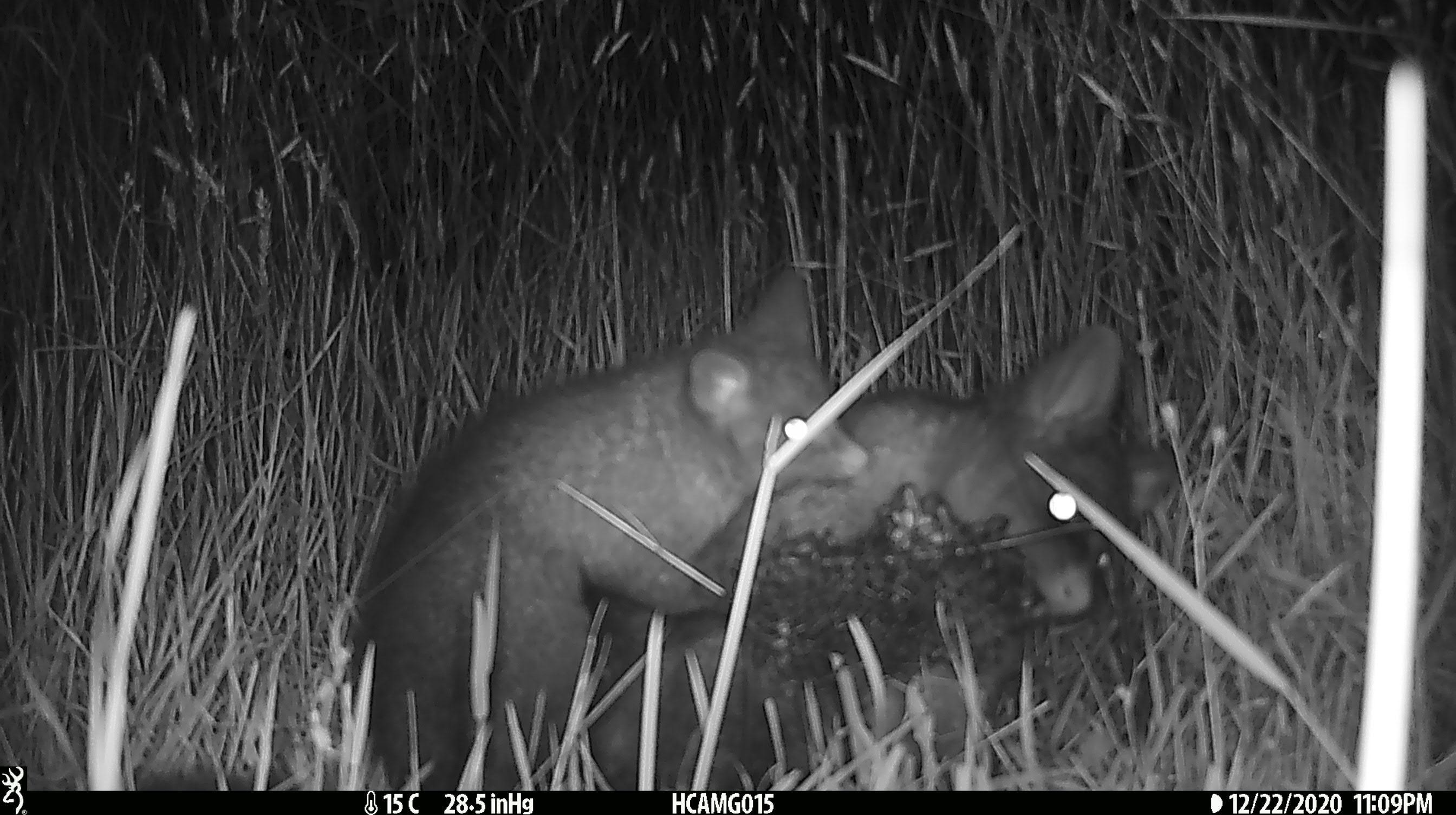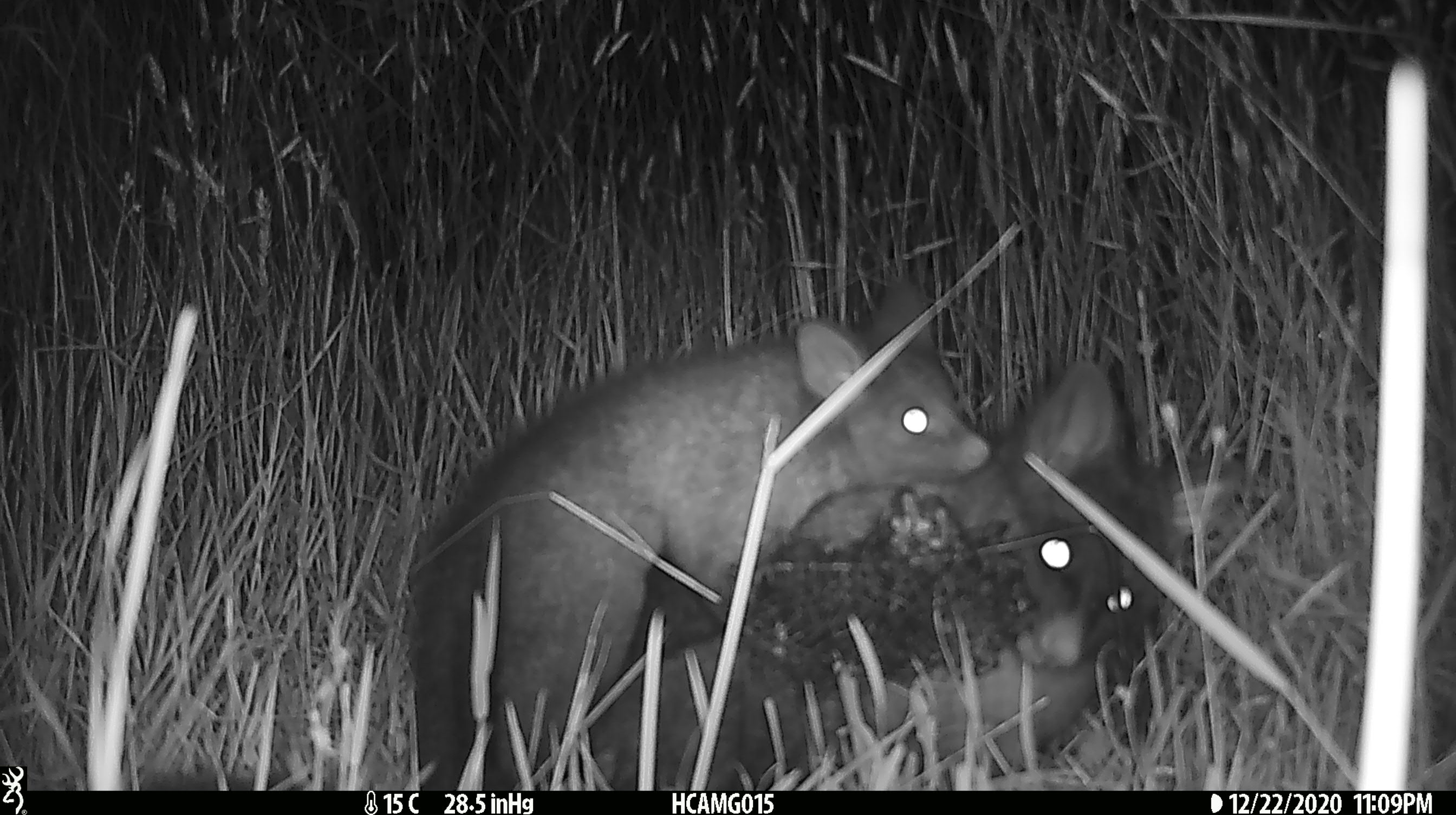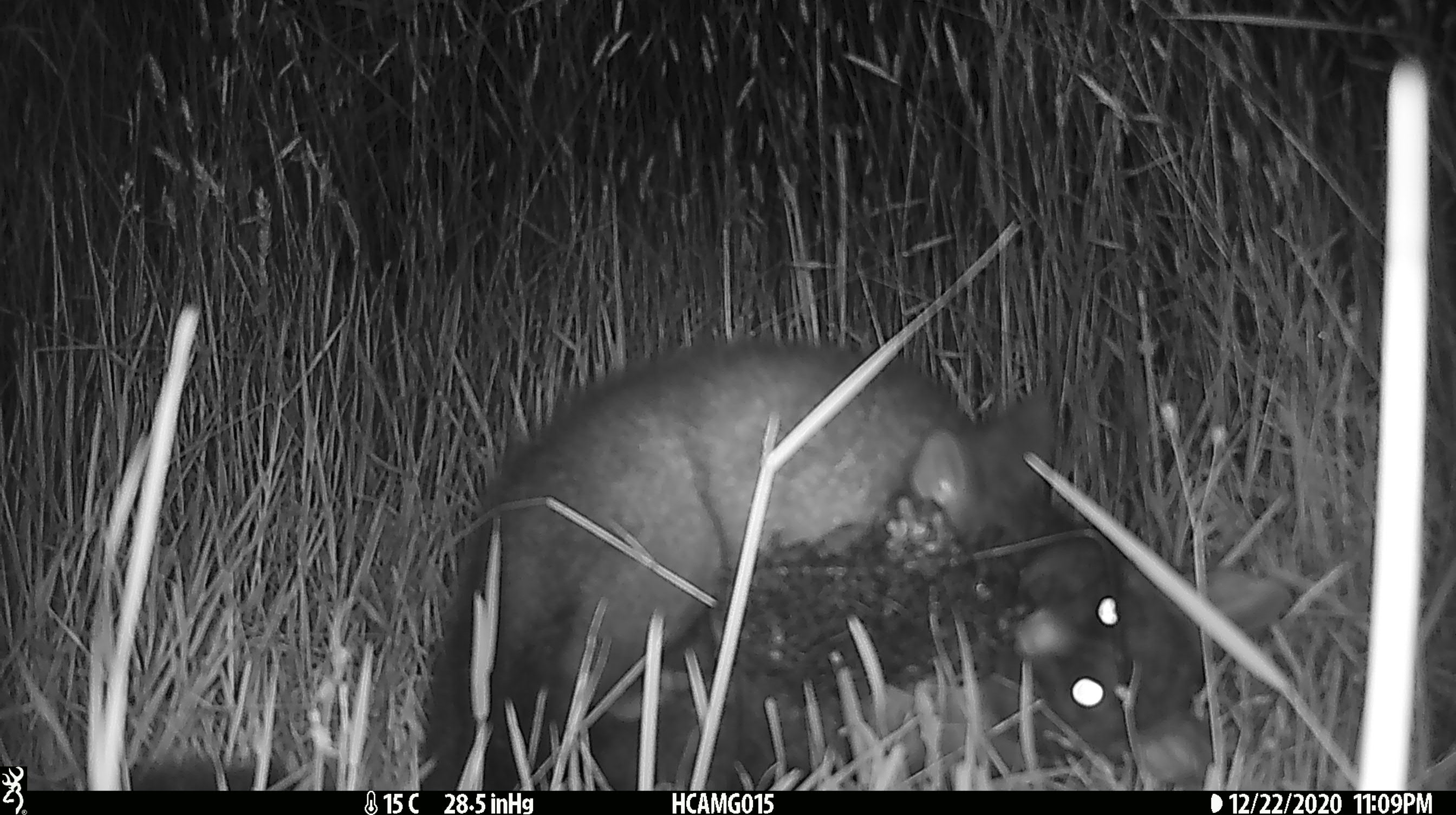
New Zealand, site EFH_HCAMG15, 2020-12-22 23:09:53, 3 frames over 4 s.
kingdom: Animalia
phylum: Chordata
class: Mammalia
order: Diprotodontia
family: Phalangeridae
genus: Trichosurus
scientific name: Trichosurus vulpecula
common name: common brushtail possum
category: possum